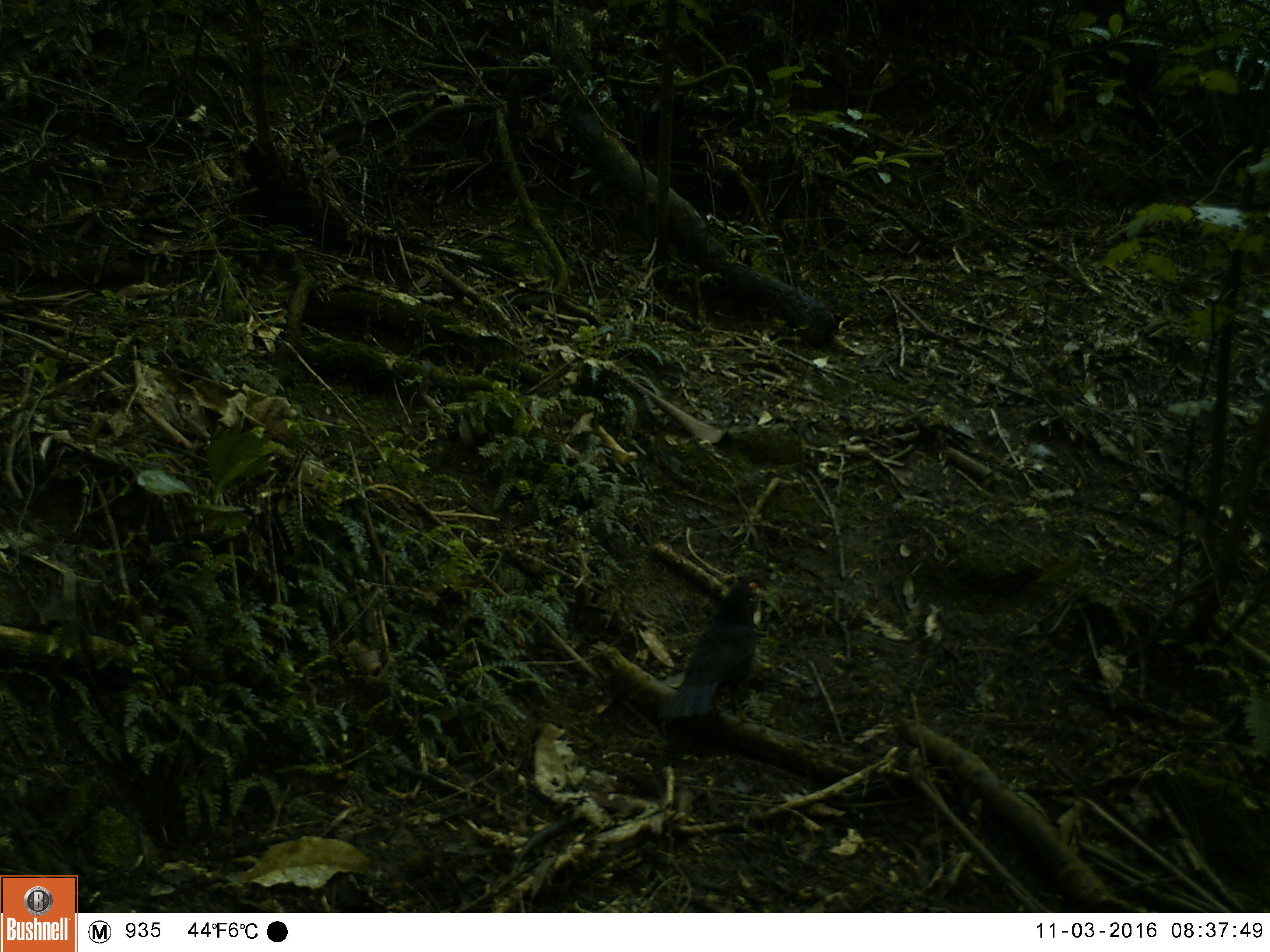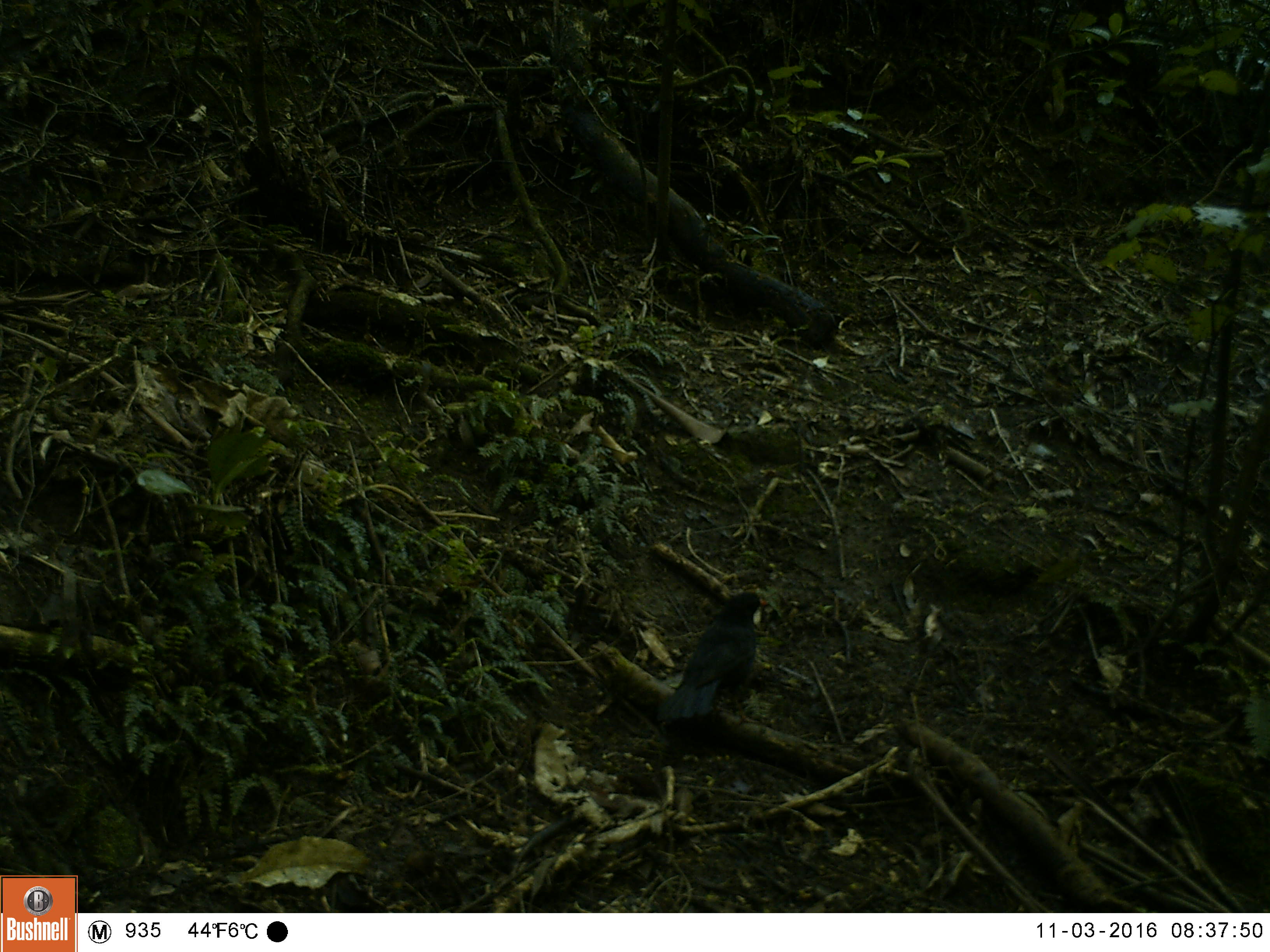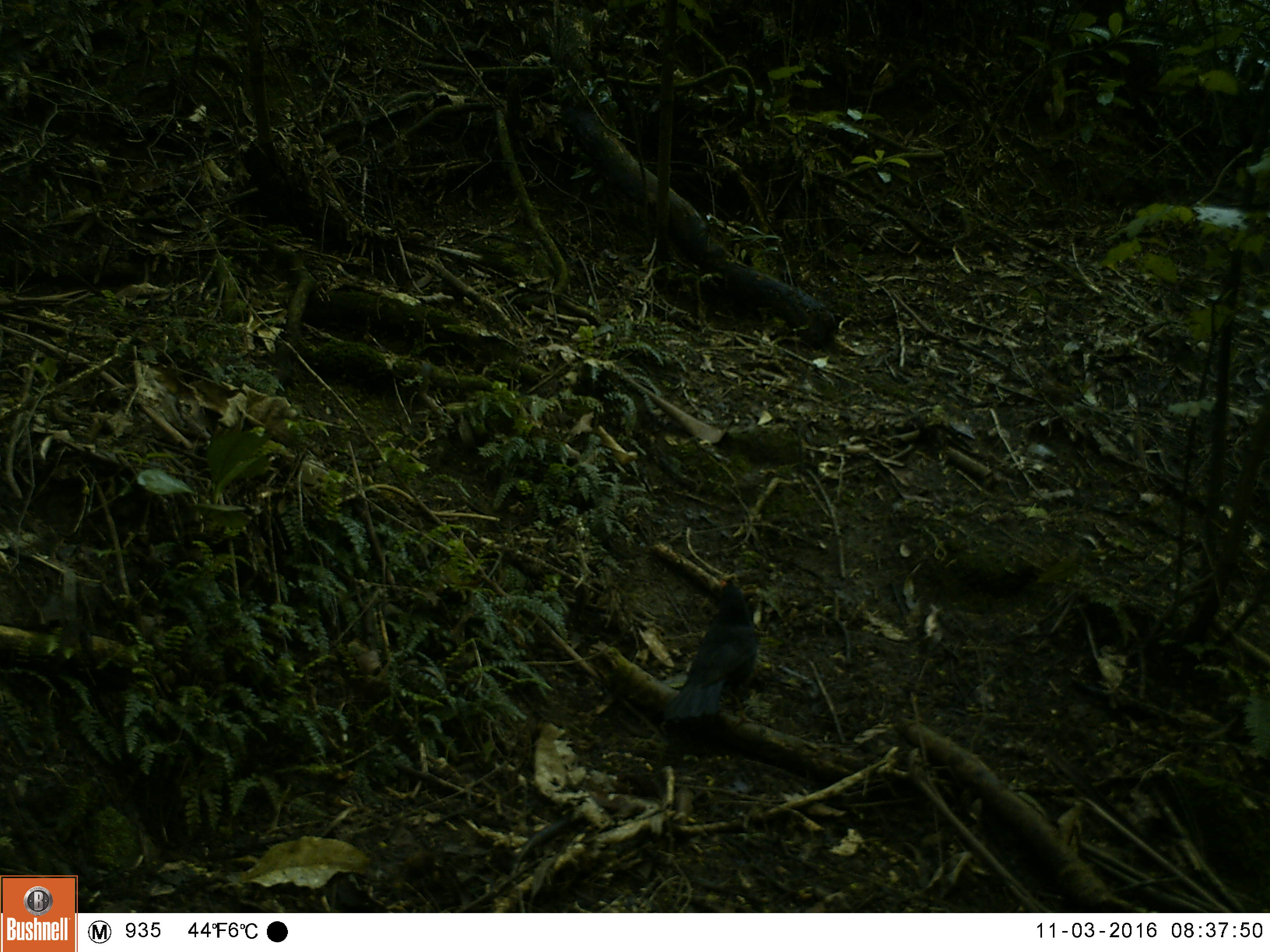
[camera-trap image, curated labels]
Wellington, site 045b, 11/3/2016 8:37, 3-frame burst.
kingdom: Animalia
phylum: Chordata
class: Aves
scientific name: Aves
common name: bird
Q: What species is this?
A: Bird (Aves).